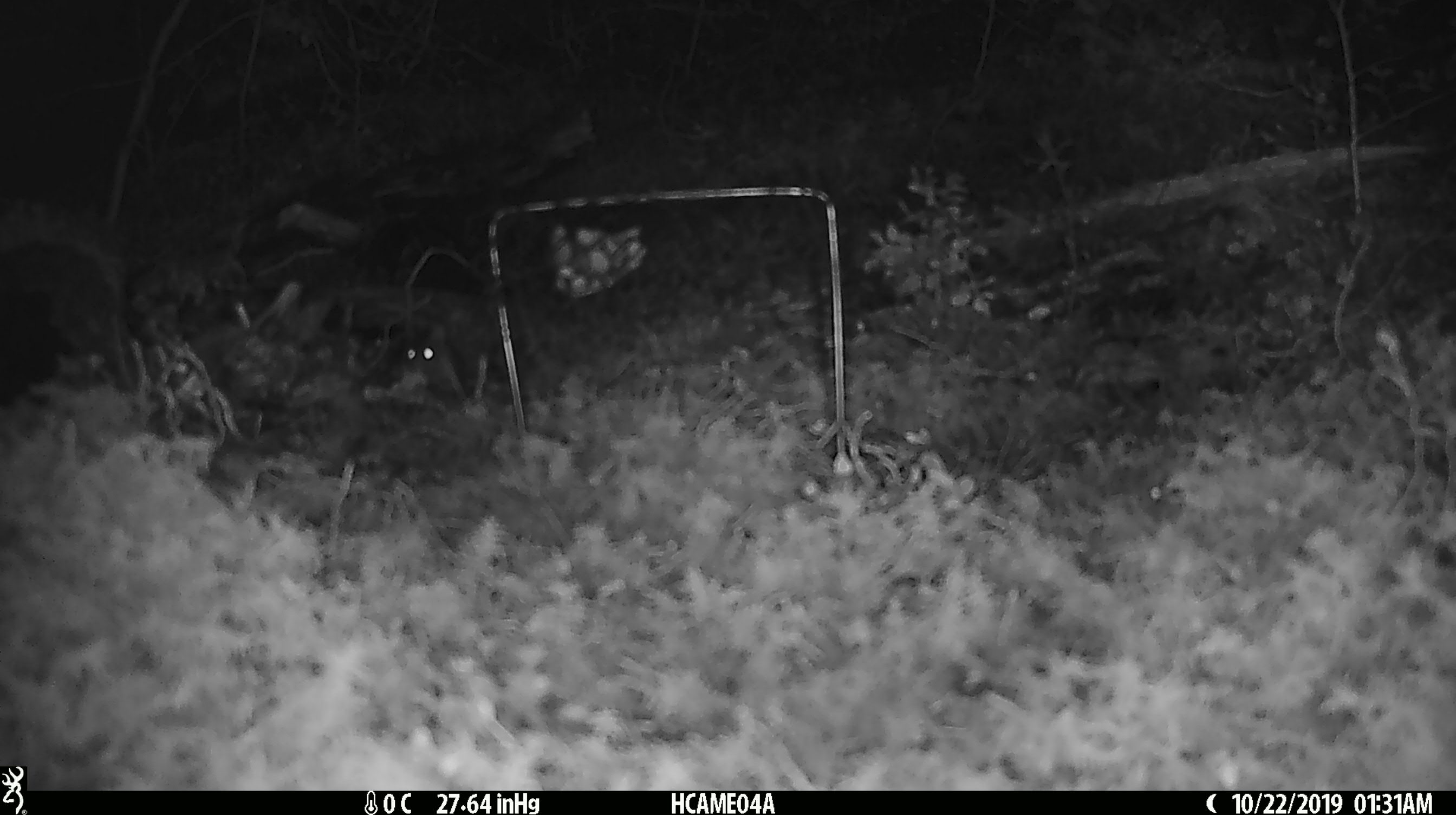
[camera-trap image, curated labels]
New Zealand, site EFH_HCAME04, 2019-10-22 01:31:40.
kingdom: Animalia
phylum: Chordata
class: Mammalia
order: Rodentia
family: Muridae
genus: Mus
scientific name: Mus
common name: mouse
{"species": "mouse (Mus)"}